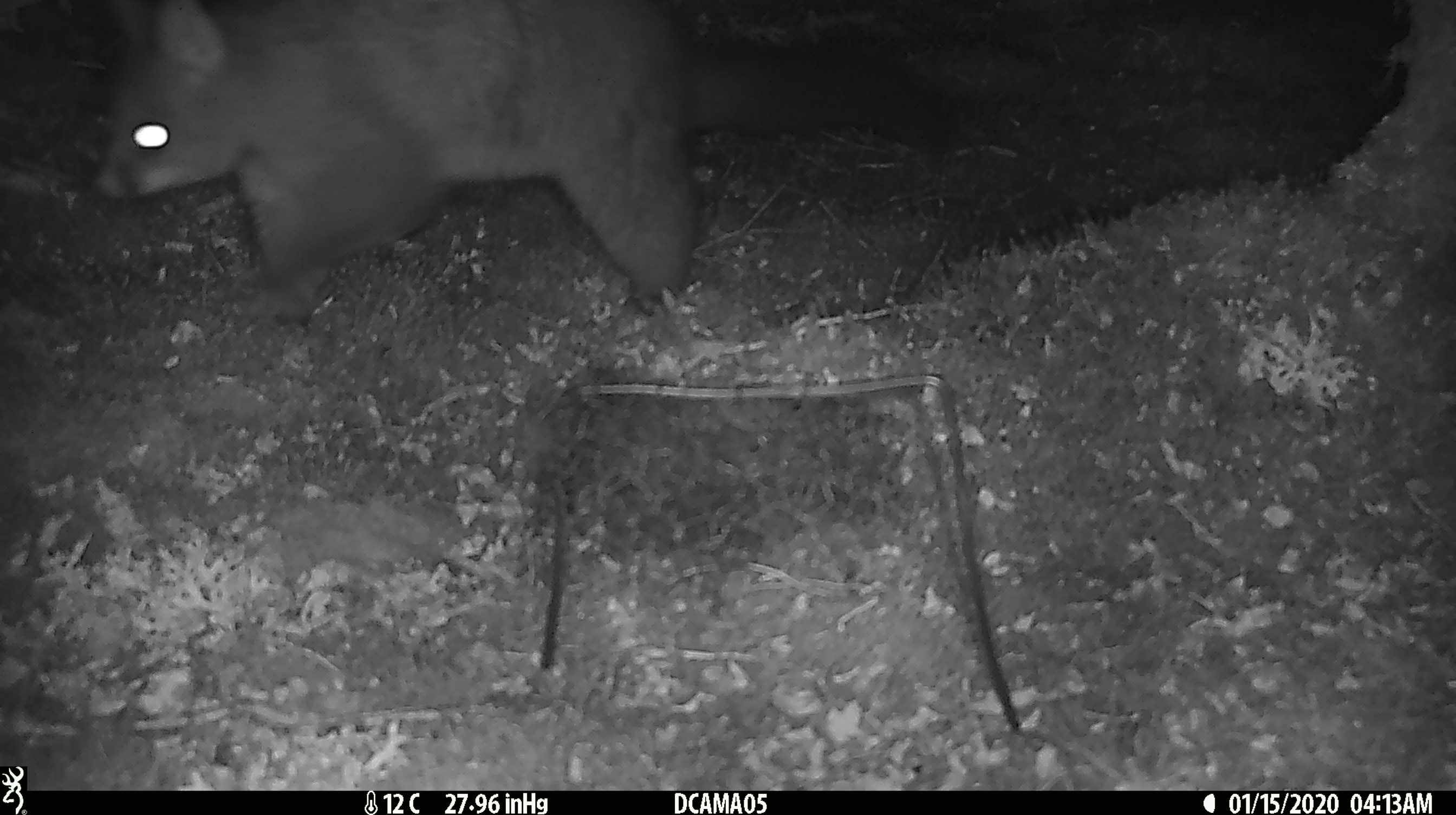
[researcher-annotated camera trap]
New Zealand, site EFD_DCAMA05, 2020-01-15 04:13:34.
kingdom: Animalia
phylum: Chordata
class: Mammalia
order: Diprotodontia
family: Phalangeridae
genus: Trichosurus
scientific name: Trichosurus vulpecula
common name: common brushtail possum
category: possum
Possum (common brushtail possum) (Trichosurus vulpecula).